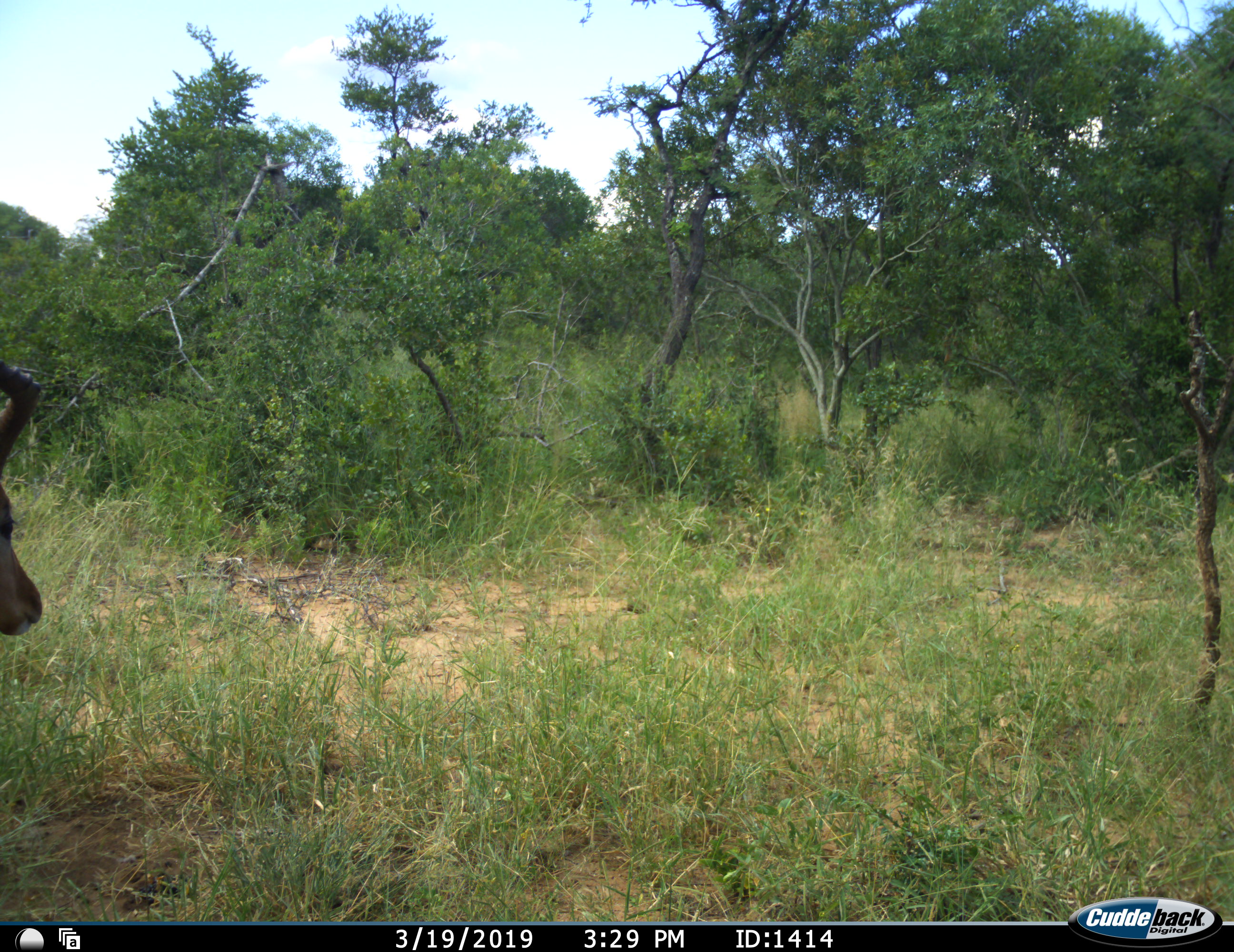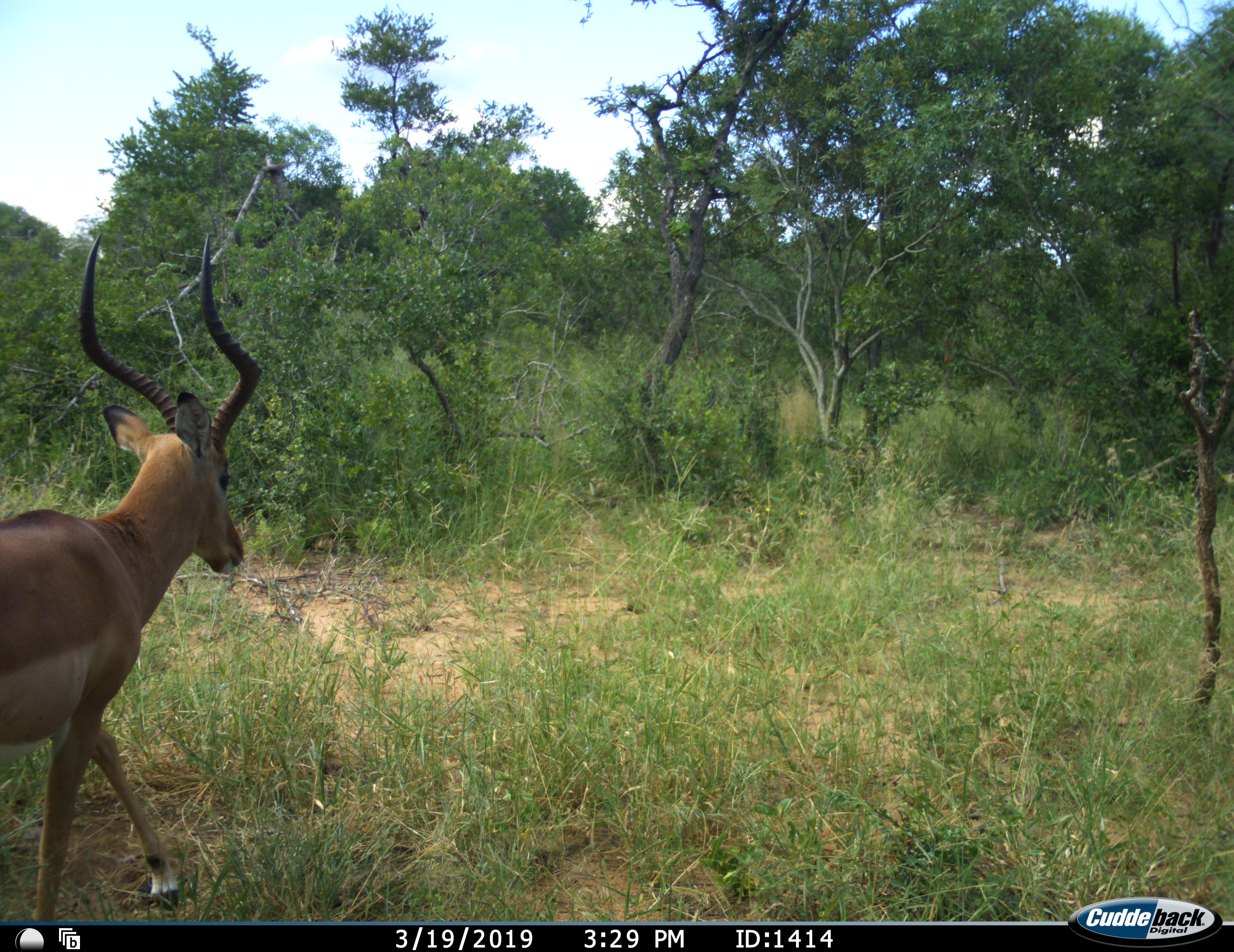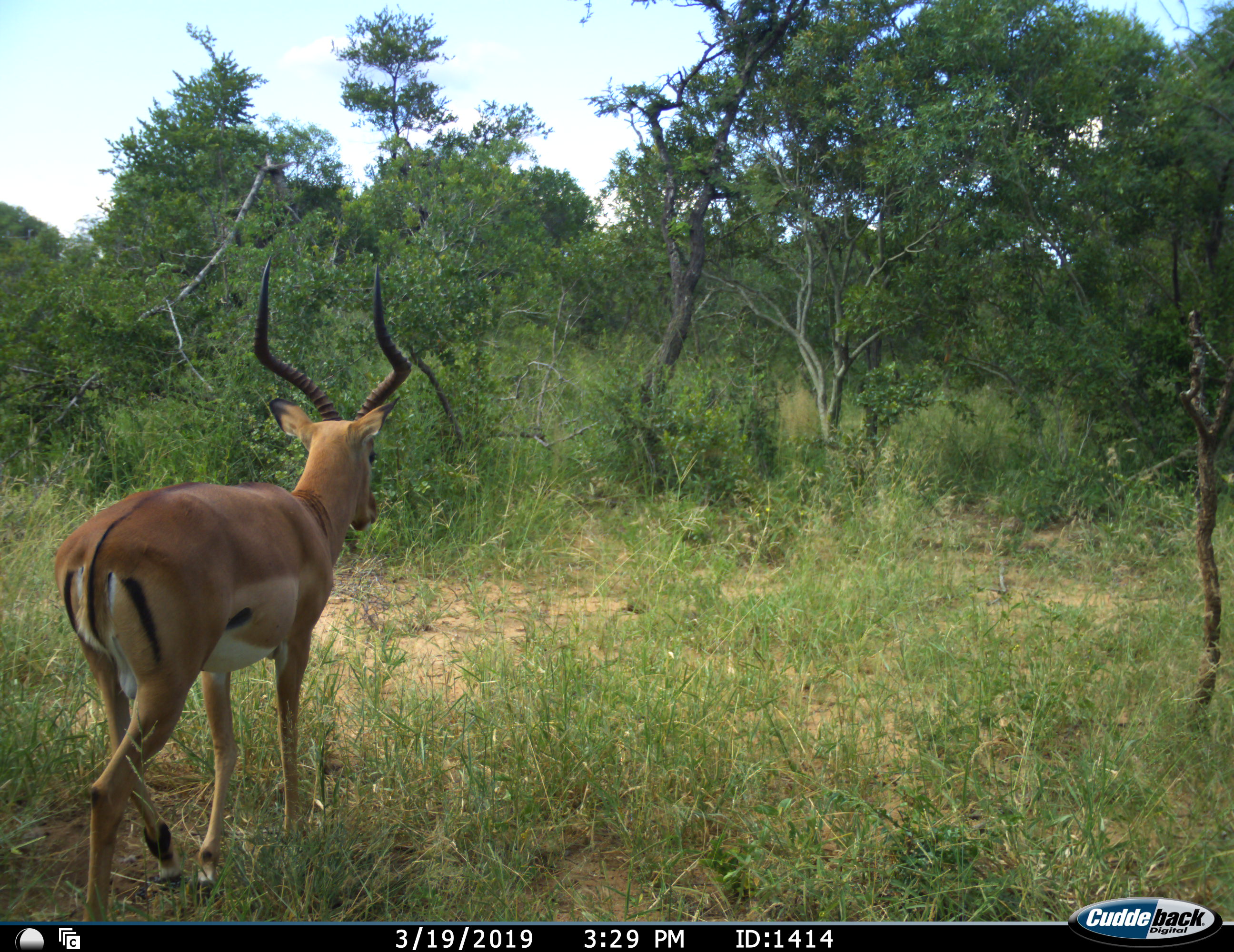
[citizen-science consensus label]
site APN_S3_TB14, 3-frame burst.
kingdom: Animalia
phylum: Chordata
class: Mammalia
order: Artiodactyla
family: Bovidae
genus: Aepyceros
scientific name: Aepyceros melampus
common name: impala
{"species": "impala (Aepyceros melampus)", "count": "1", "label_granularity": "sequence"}